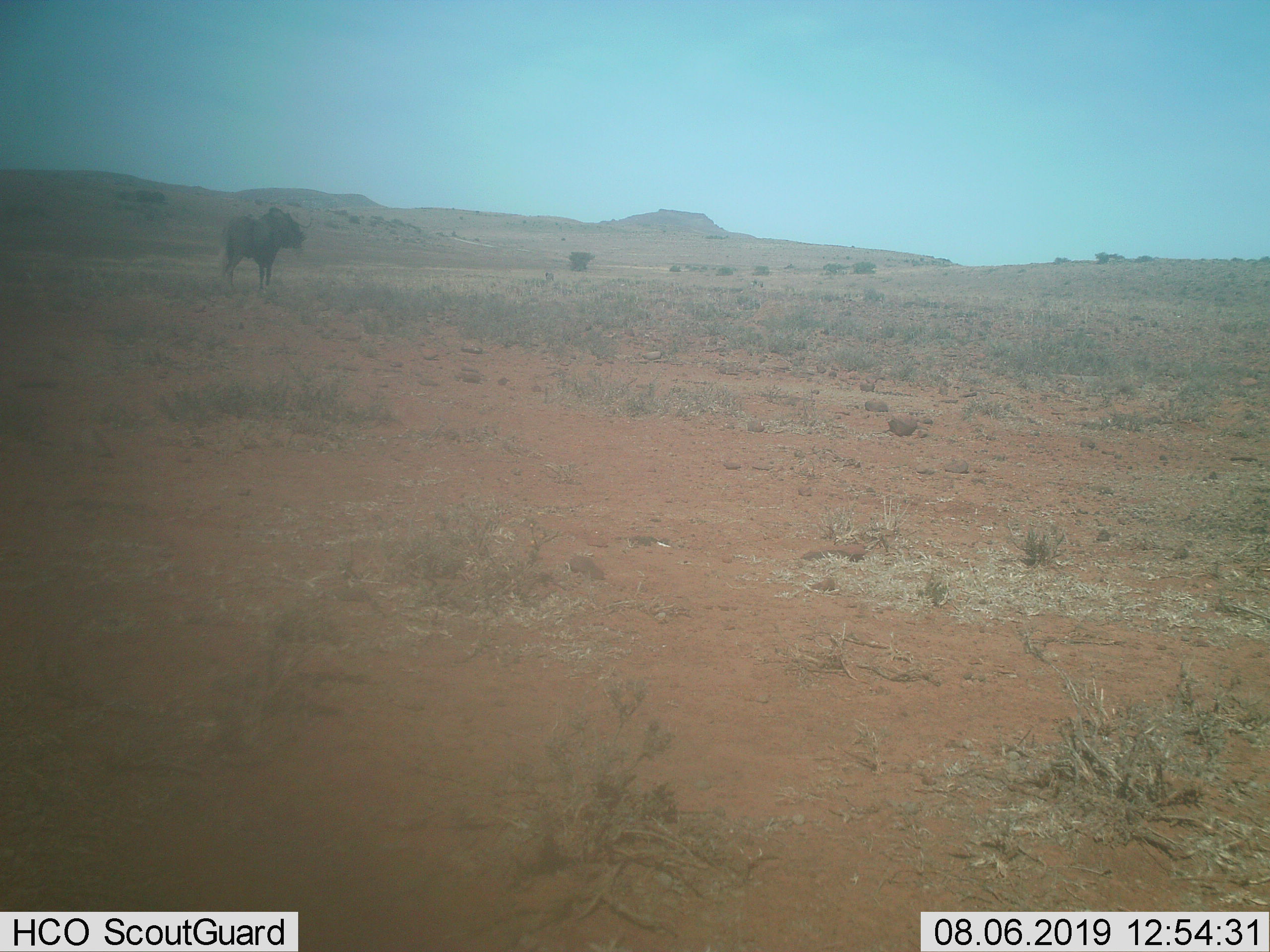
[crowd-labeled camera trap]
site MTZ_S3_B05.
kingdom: Animalia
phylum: Chordata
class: Mammalia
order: Artiodactyla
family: Bovidae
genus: Connochaetes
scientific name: Connochaetes gnou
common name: black wildebeest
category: wildebeestblack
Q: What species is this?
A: Wildebeestblack (black wildebeest) (Connochaetes gnou).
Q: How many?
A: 1.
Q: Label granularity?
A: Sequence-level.